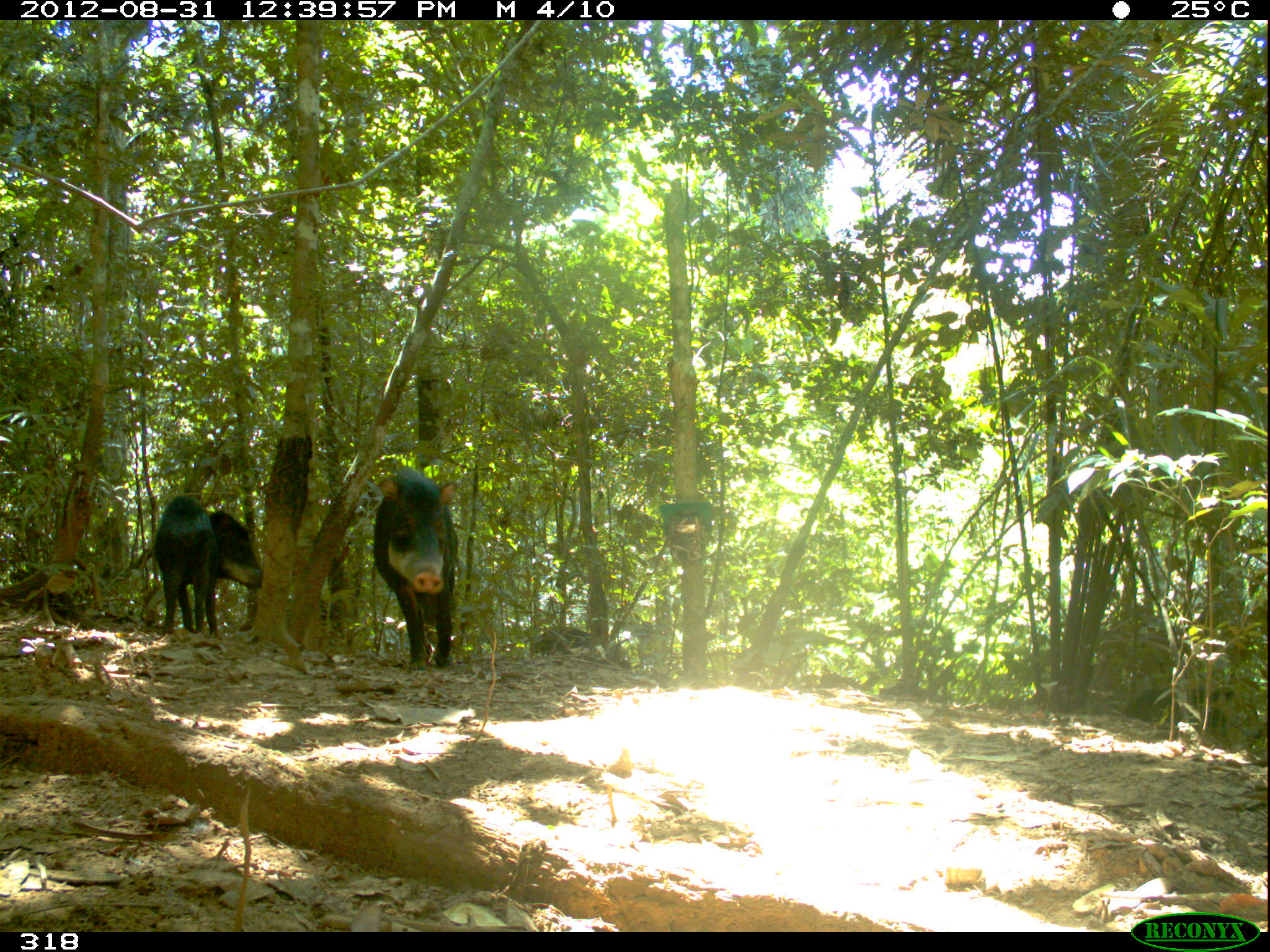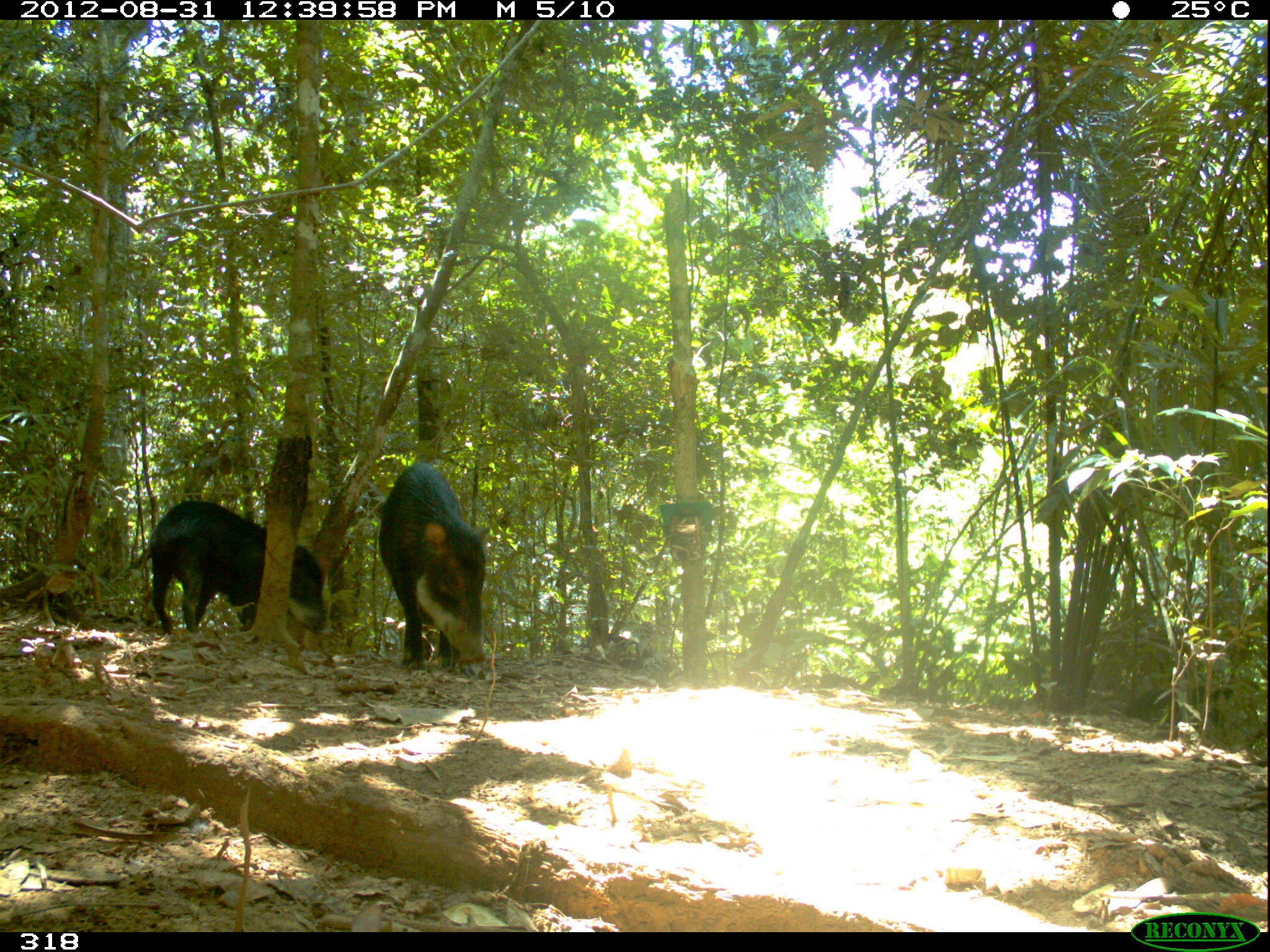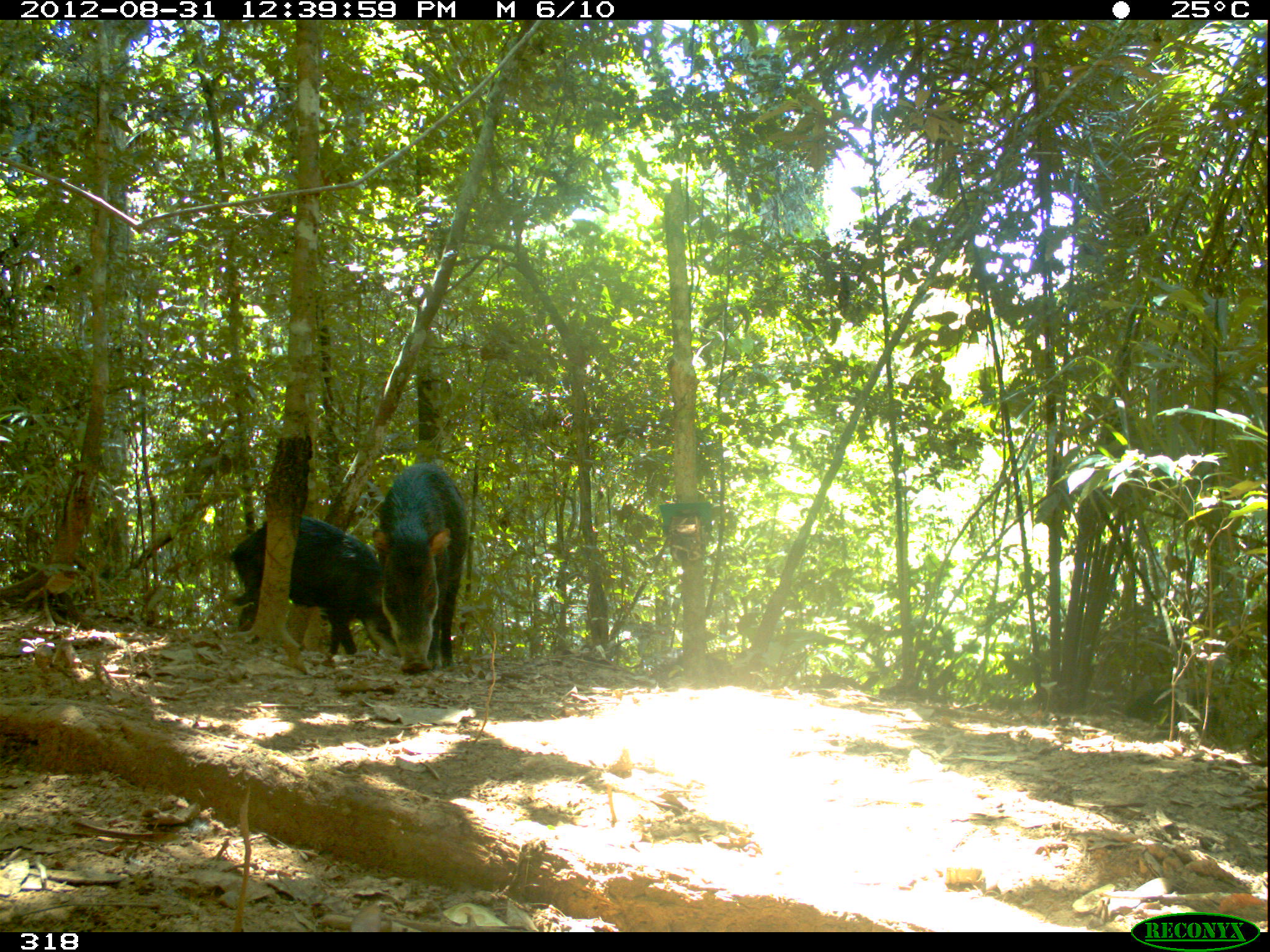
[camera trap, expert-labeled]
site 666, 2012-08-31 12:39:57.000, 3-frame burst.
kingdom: Animalia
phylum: Chordata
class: Mammalia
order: Artiodactyla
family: Tayassuidae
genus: Tayassu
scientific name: Tayassu pecari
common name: white-lipped peccary